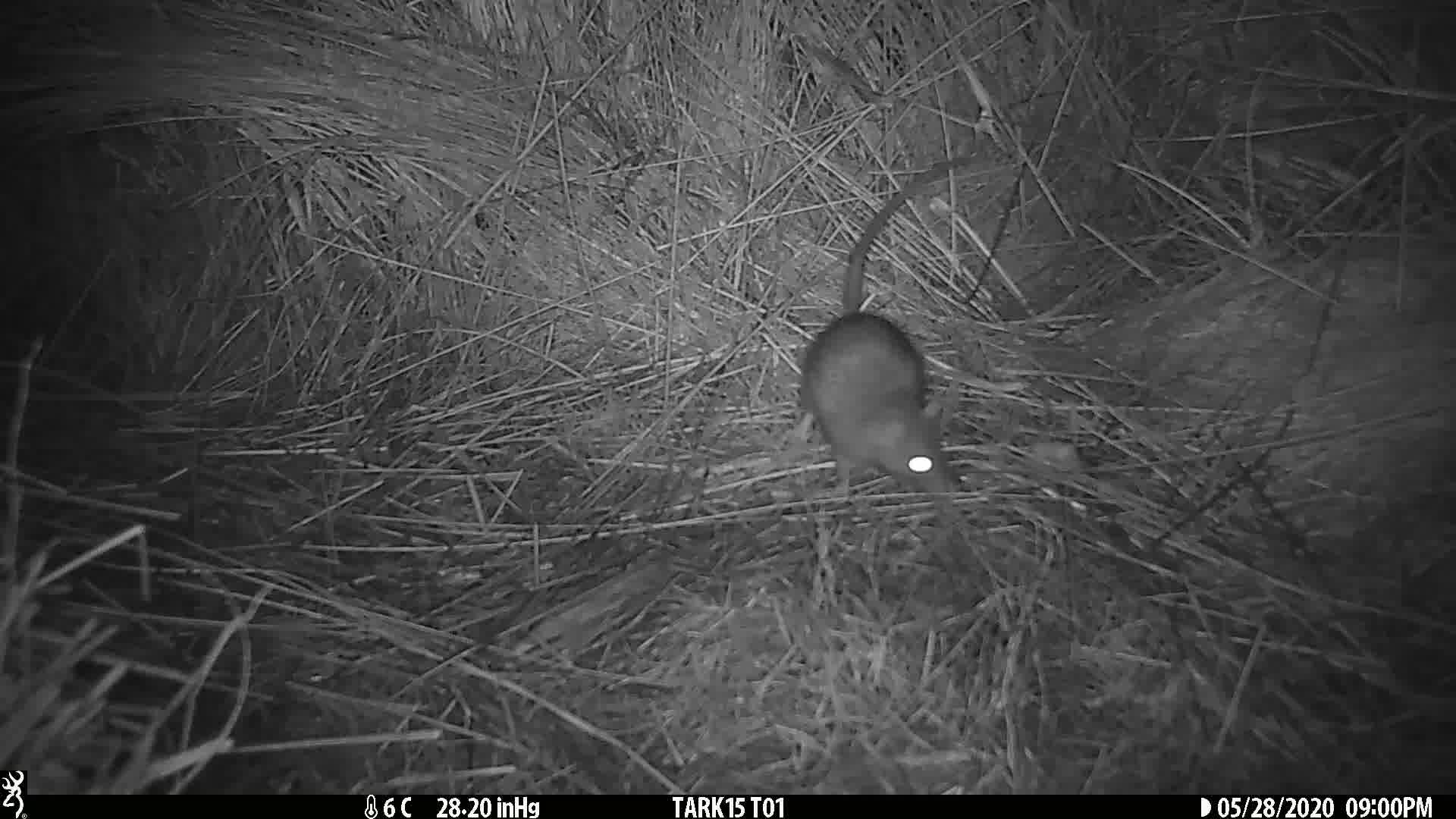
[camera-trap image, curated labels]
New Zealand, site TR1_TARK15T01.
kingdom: Animalia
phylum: Chordata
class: Mammalia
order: Rodentia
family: Muridae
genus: Rattus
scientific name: Rattus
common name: rat